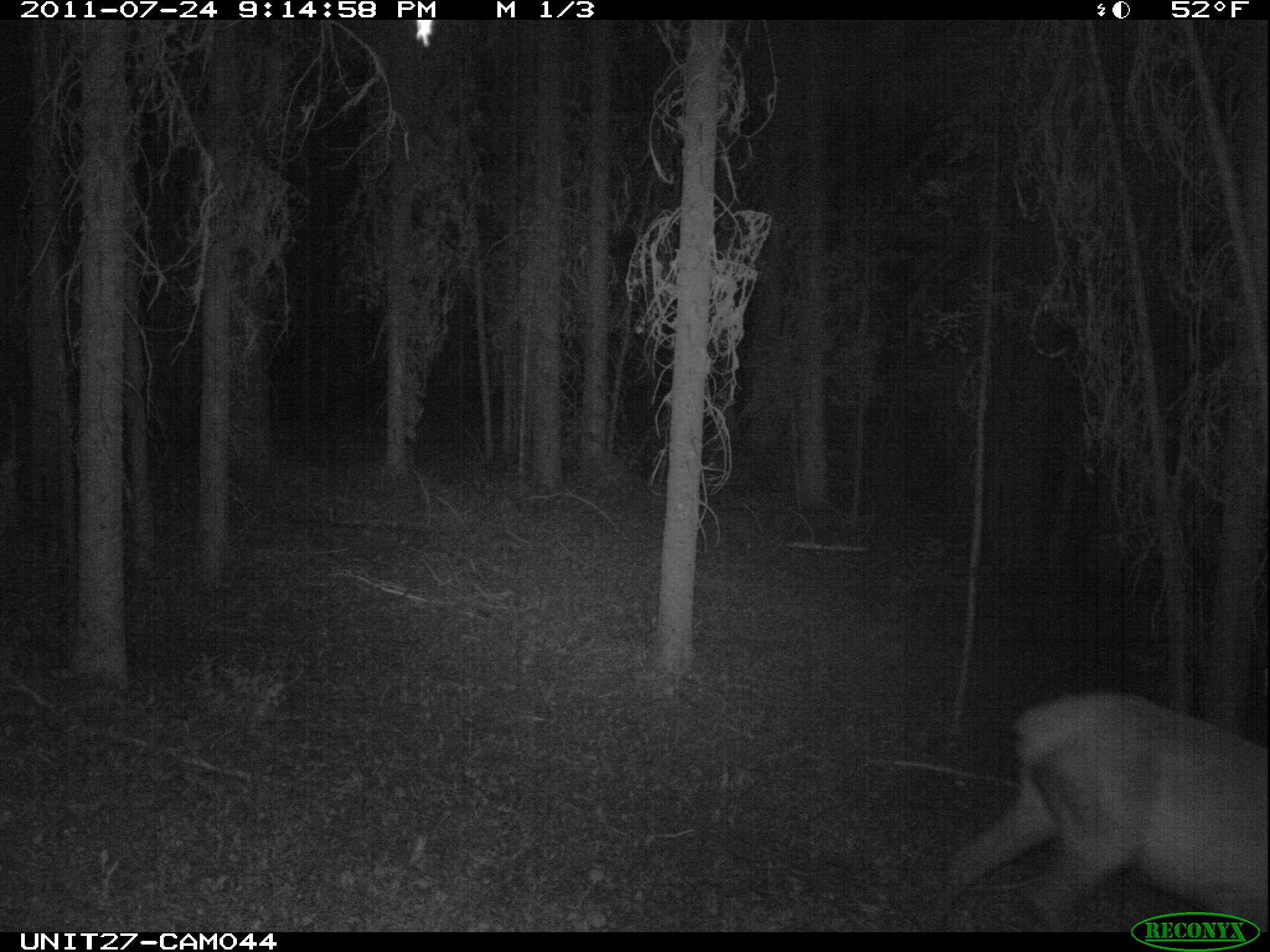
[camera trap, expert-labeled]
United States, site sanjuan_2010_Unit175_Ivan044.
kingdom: Animalia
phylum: Chordata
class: Mammalia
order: Artiodactyla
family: Cervidae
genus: Cervus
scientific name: Cervus elaphus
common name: red deer